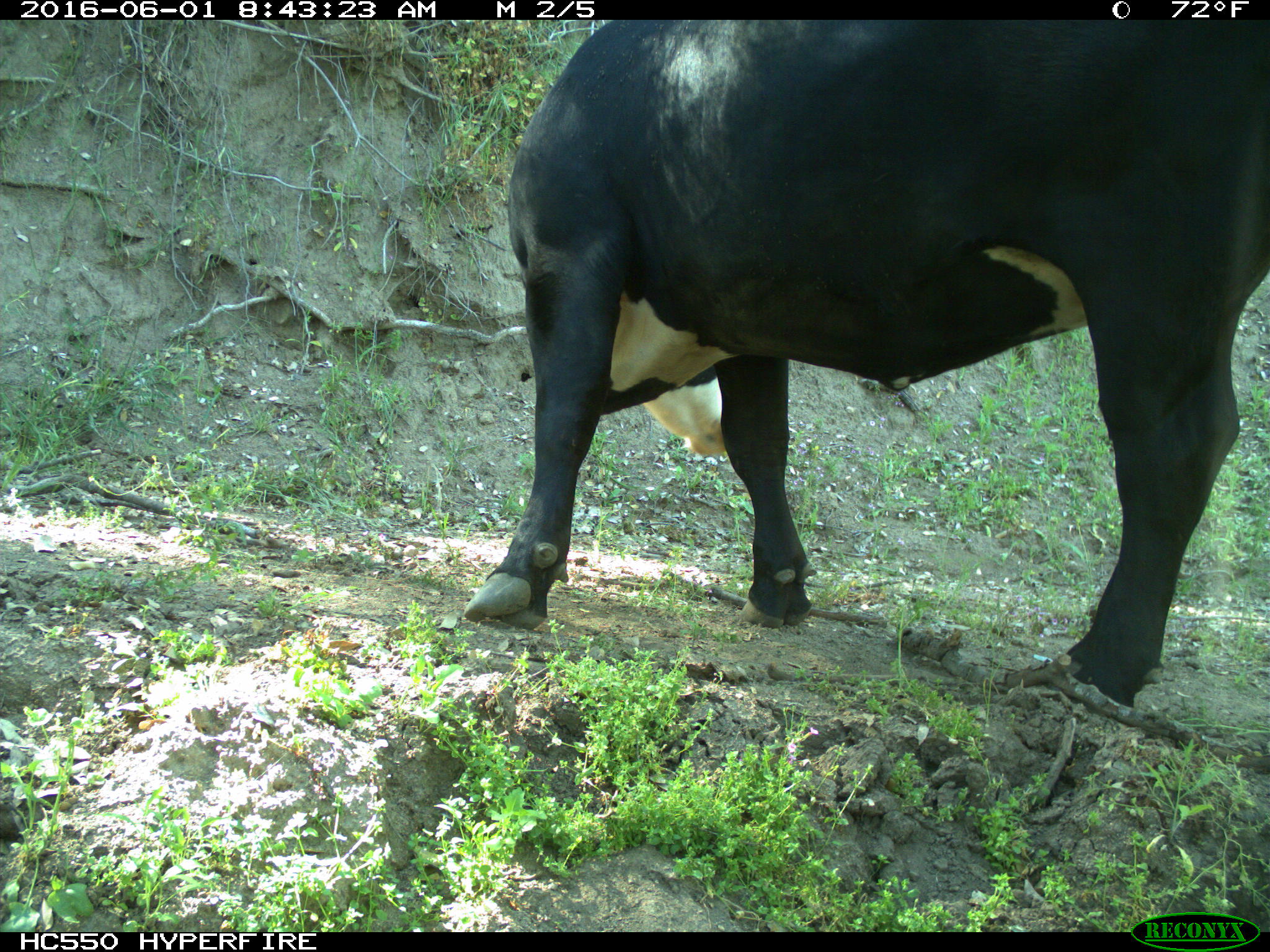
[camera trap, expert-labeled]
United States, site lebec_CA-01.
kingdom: Animalia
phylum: Chordata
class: Mammalia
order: Artiodactyla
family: Bovidae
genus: Bos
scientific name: Bos taurus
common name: domestic cow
Bos taurus (domestic cow).